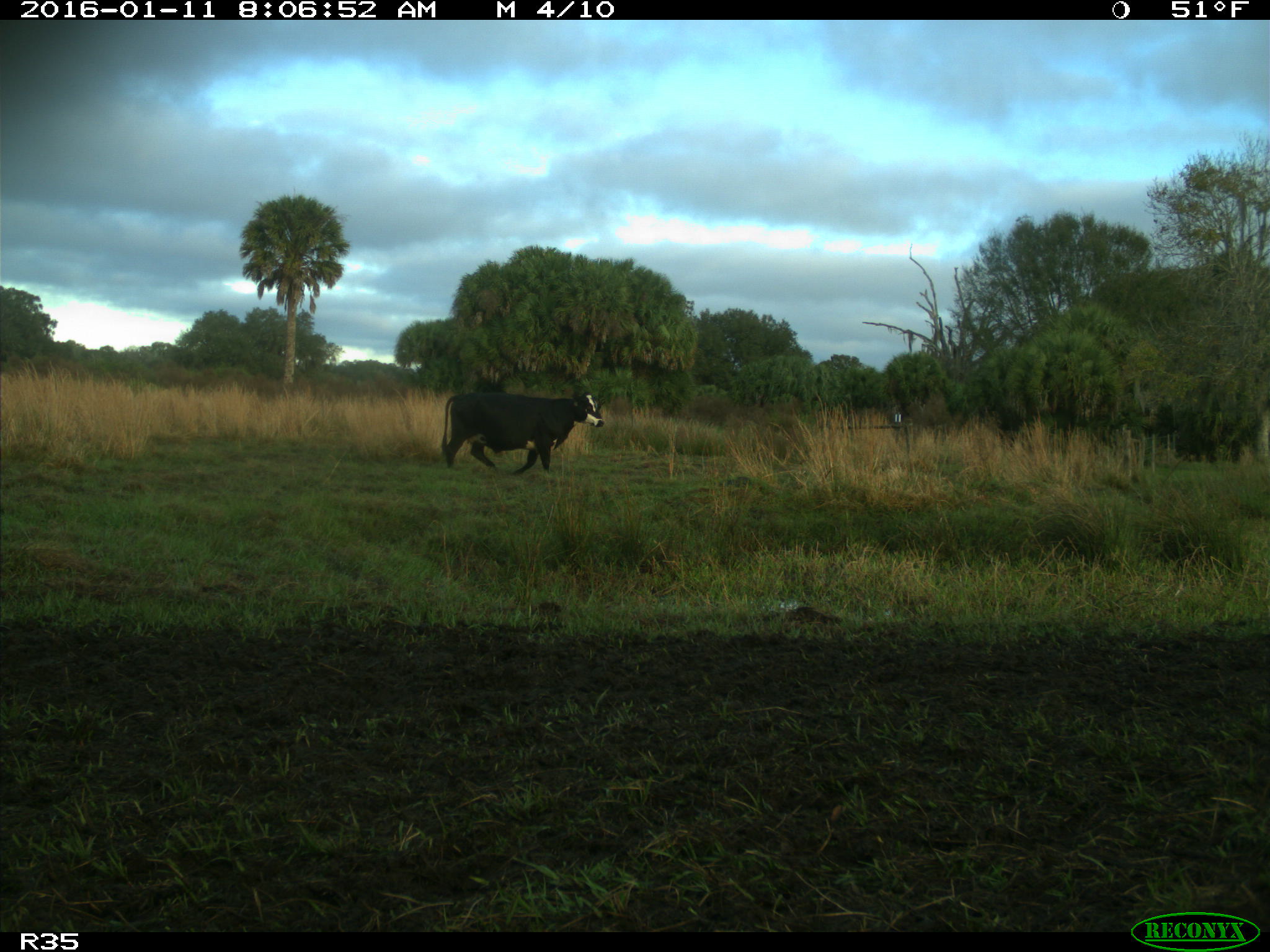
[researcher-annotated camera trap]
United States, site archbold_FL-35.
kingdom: Animalia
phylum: Chordata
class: Mammalia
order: Artiodactyla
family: Bovidae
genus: Bos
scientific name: Bos taurus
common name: domestic cow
Bos taurus (domestic cow).